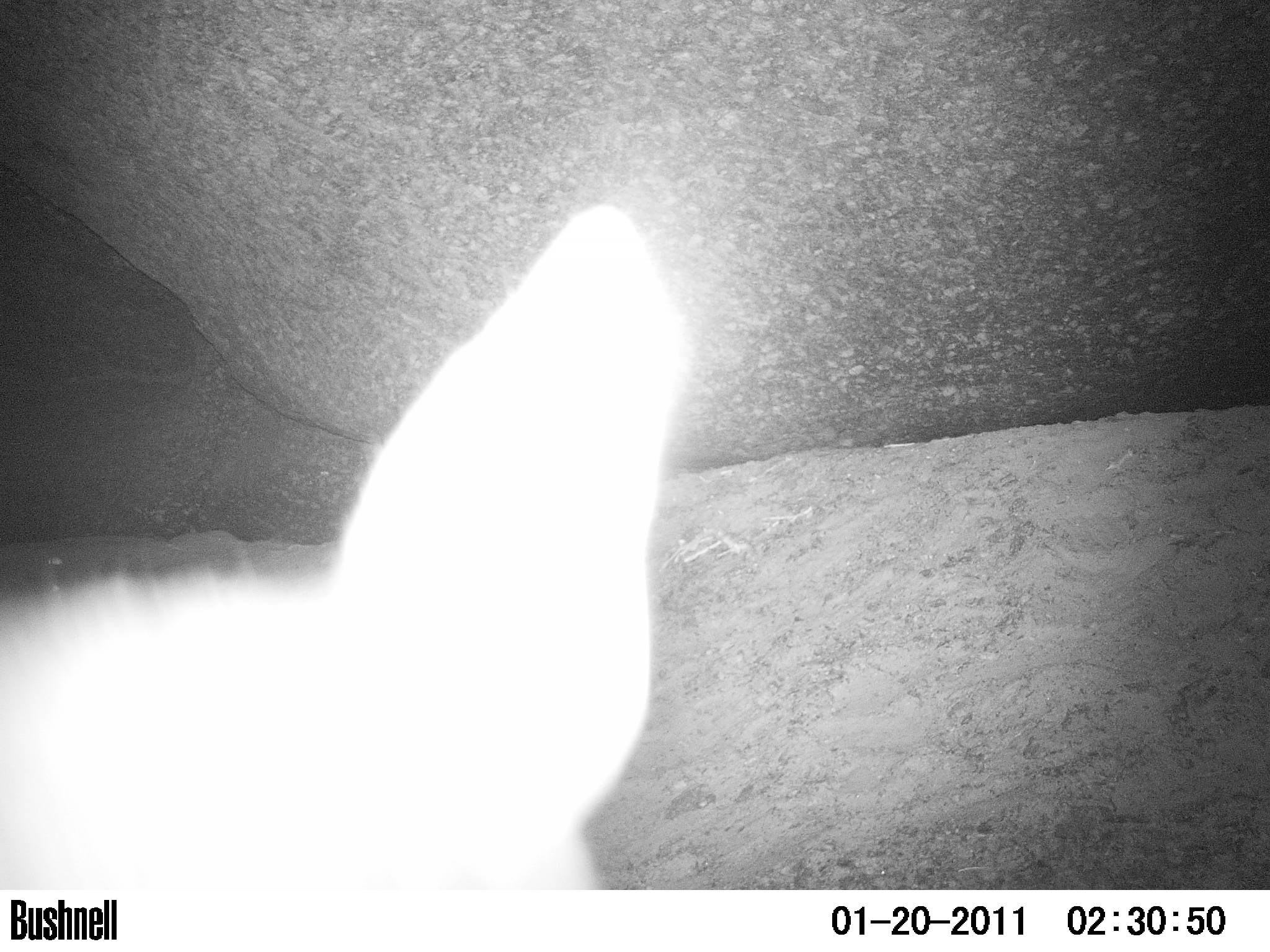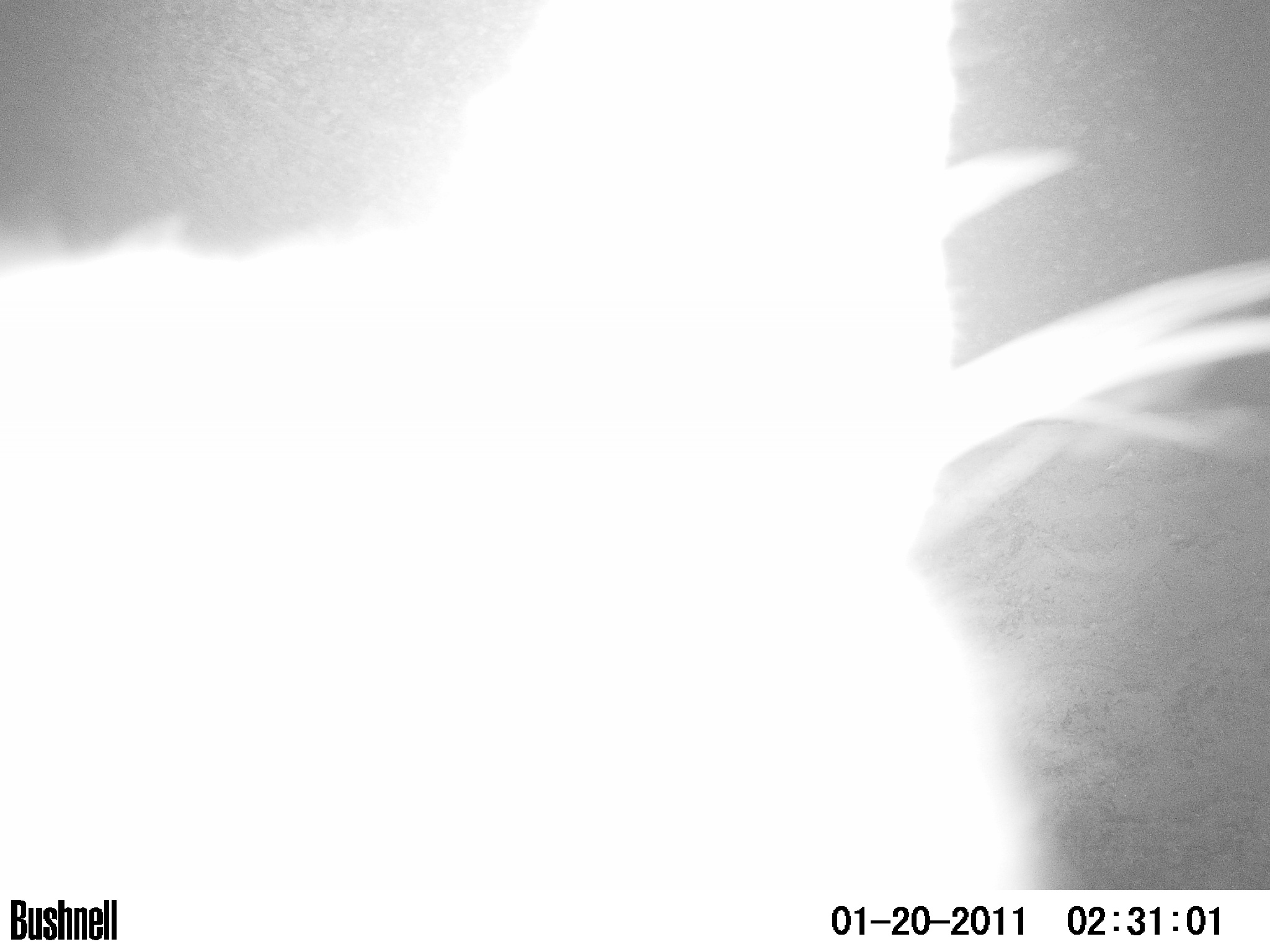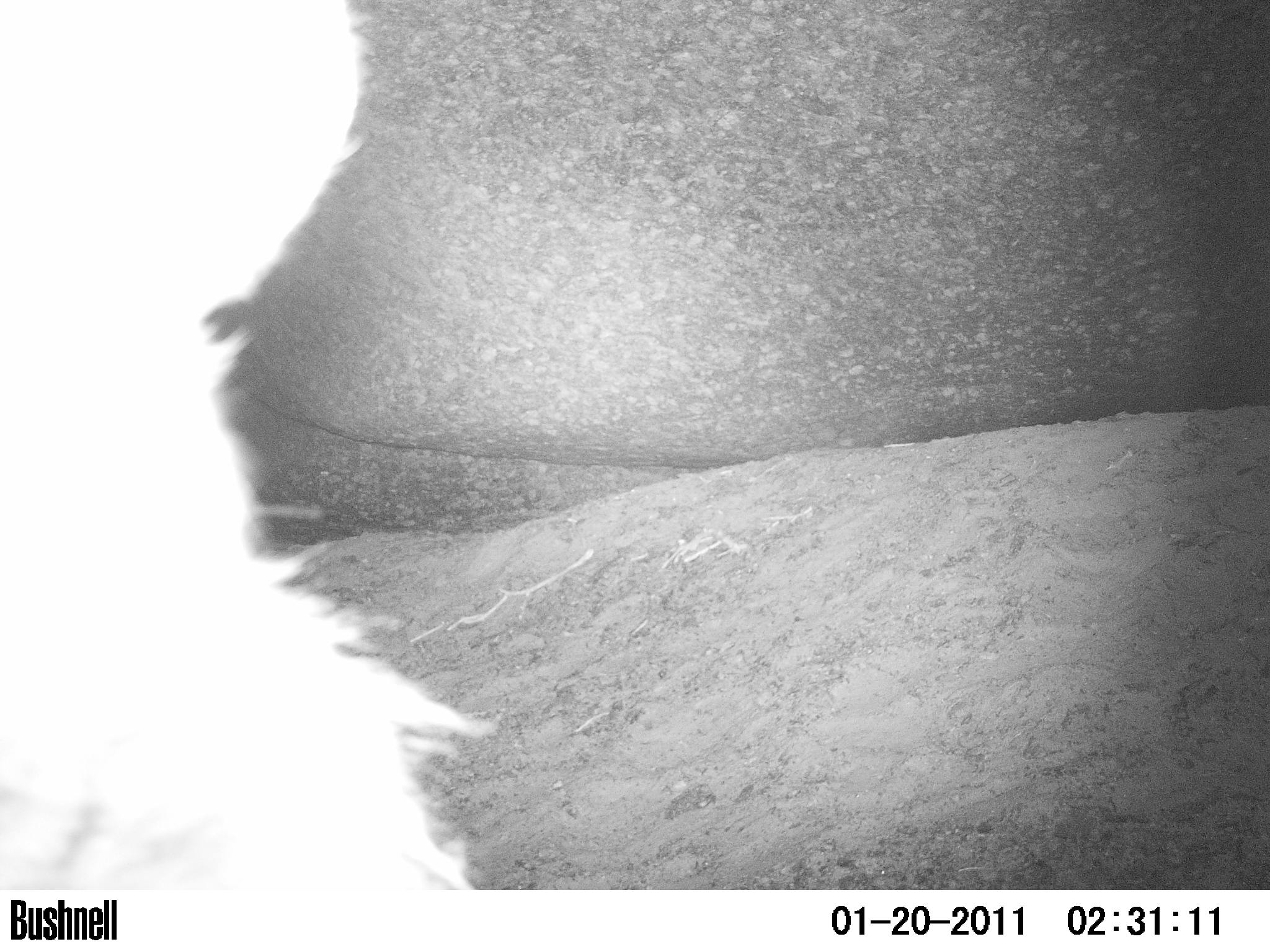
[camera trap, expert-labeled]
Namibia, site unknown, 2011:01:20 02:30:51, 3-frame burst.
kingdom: Animalia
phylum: Chordata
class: Mammalia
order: Carnivora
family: Hyaenidae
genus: Parahyaena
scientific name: Parahyaena brunnea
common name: brown hyena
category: hyaena brunnea